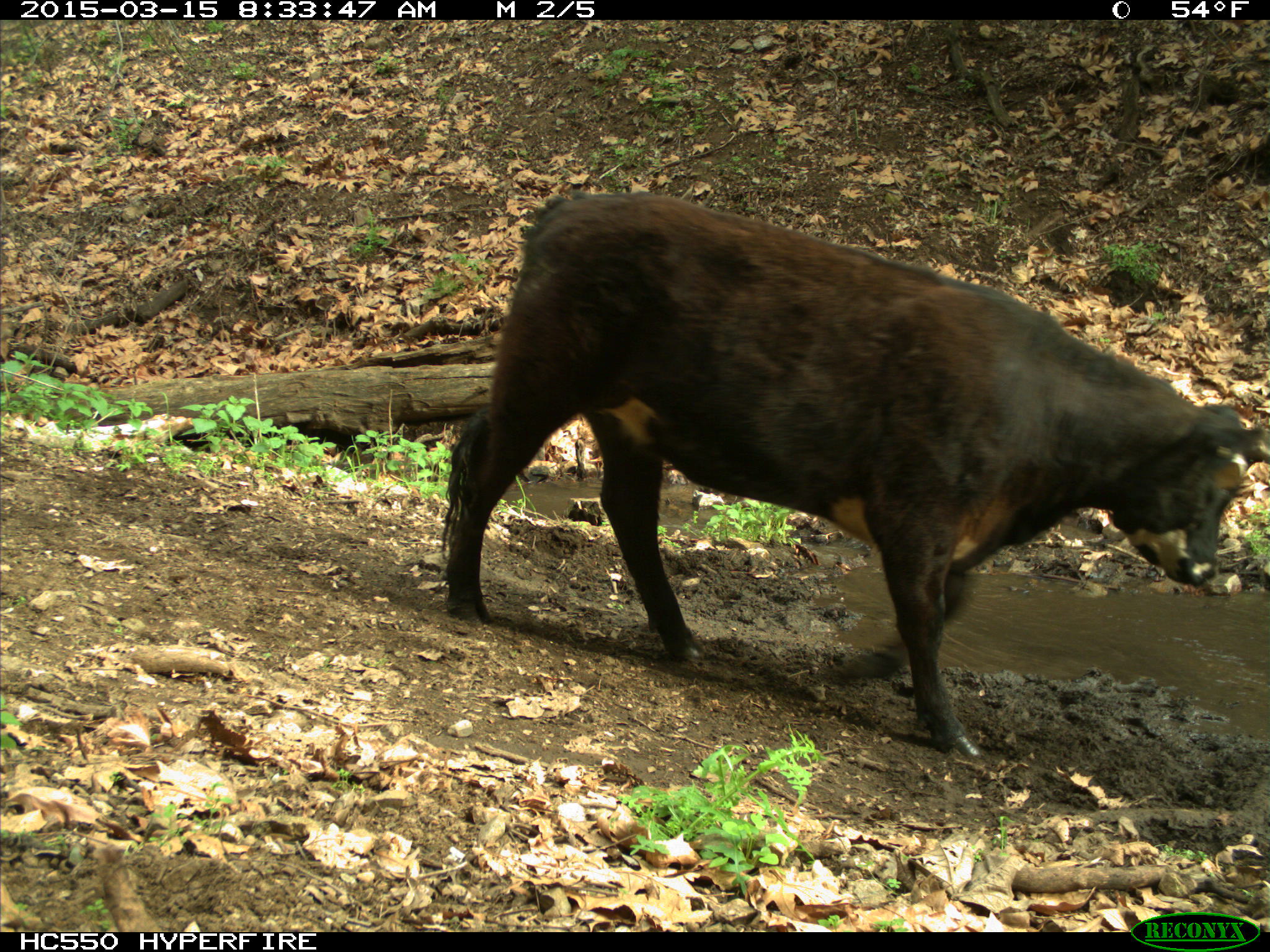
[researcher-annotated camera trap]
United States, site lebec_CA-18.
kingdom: Animalia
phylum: Chordata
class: Mammalia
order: Artiodactyla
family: Bovidae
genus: Bos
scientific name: Bos taurus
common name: domestic cow